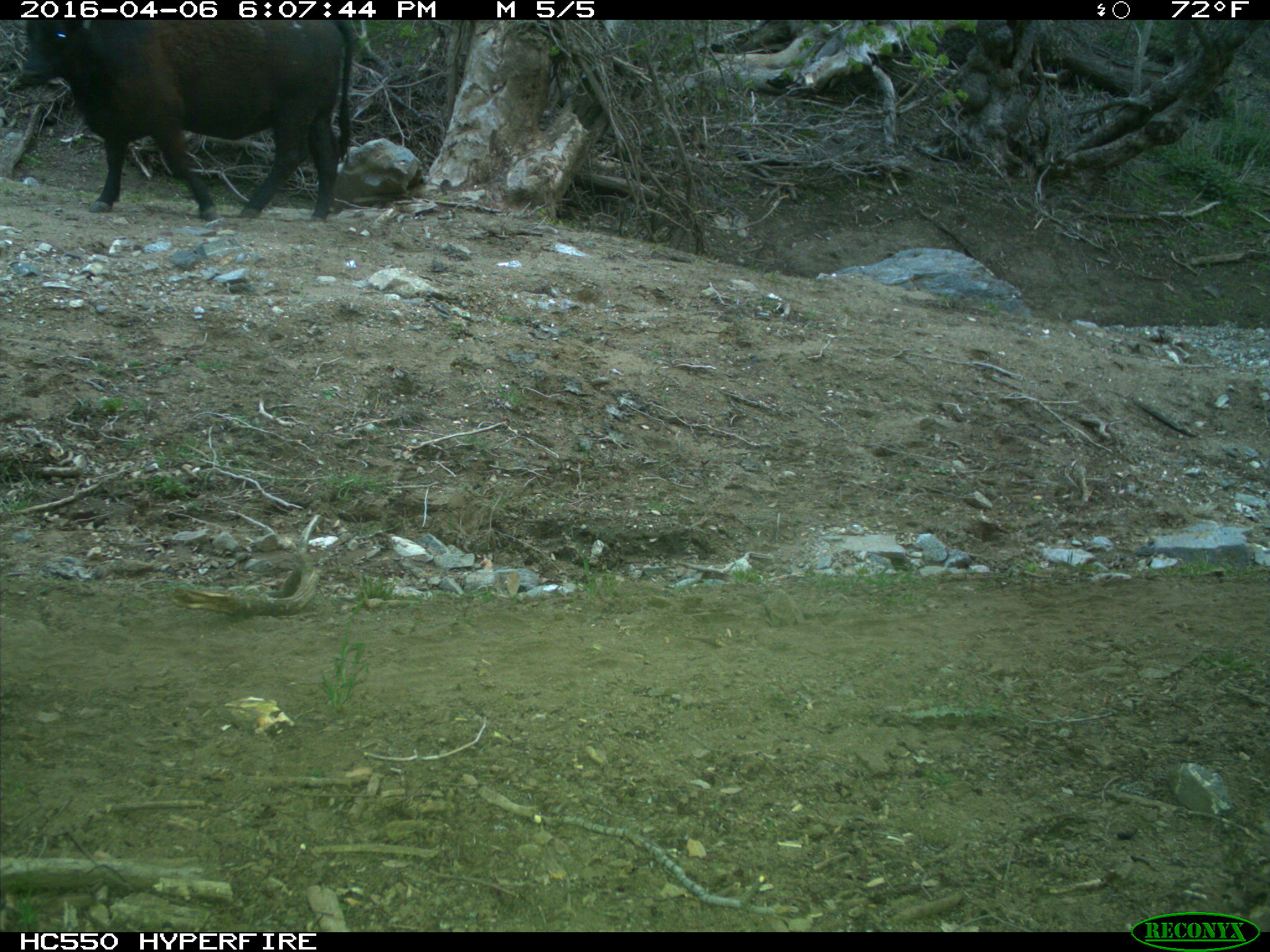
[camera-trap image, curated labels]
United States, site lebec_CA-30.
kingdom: Animalia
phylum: Chordata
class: Mammalia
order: Artiodactyla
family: Bovidae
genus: Bos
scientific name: Bos taurus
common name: domestic cow